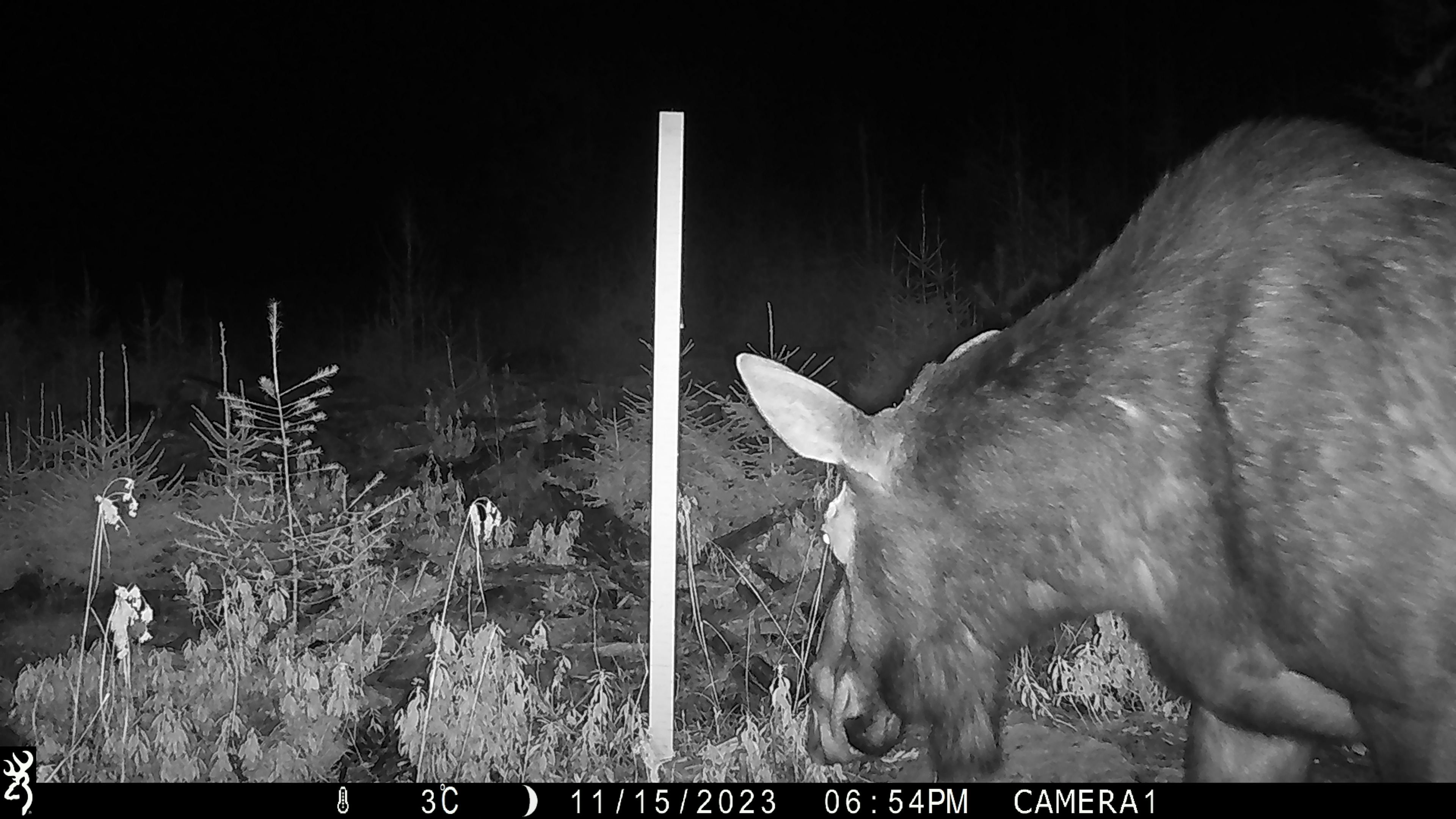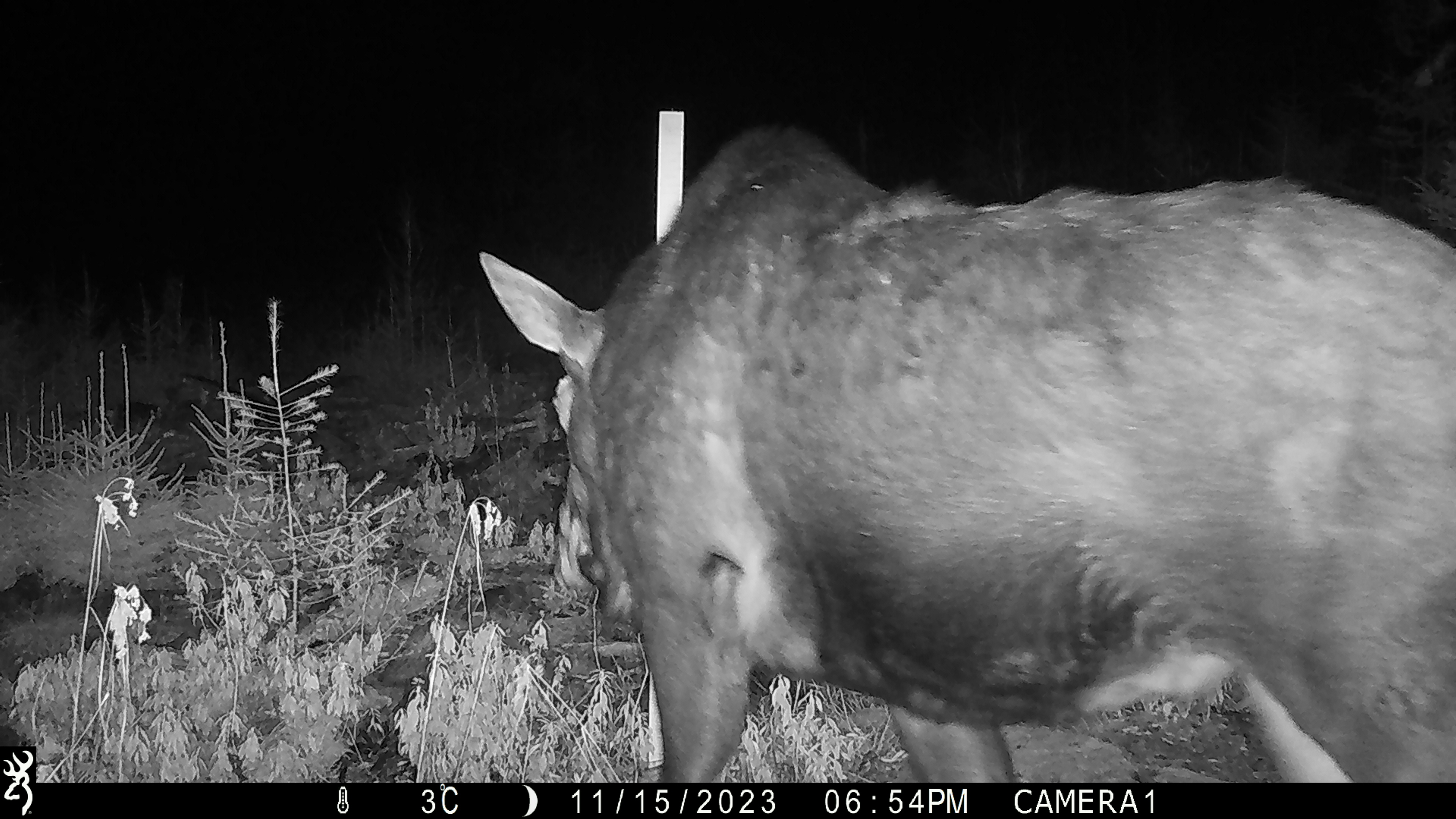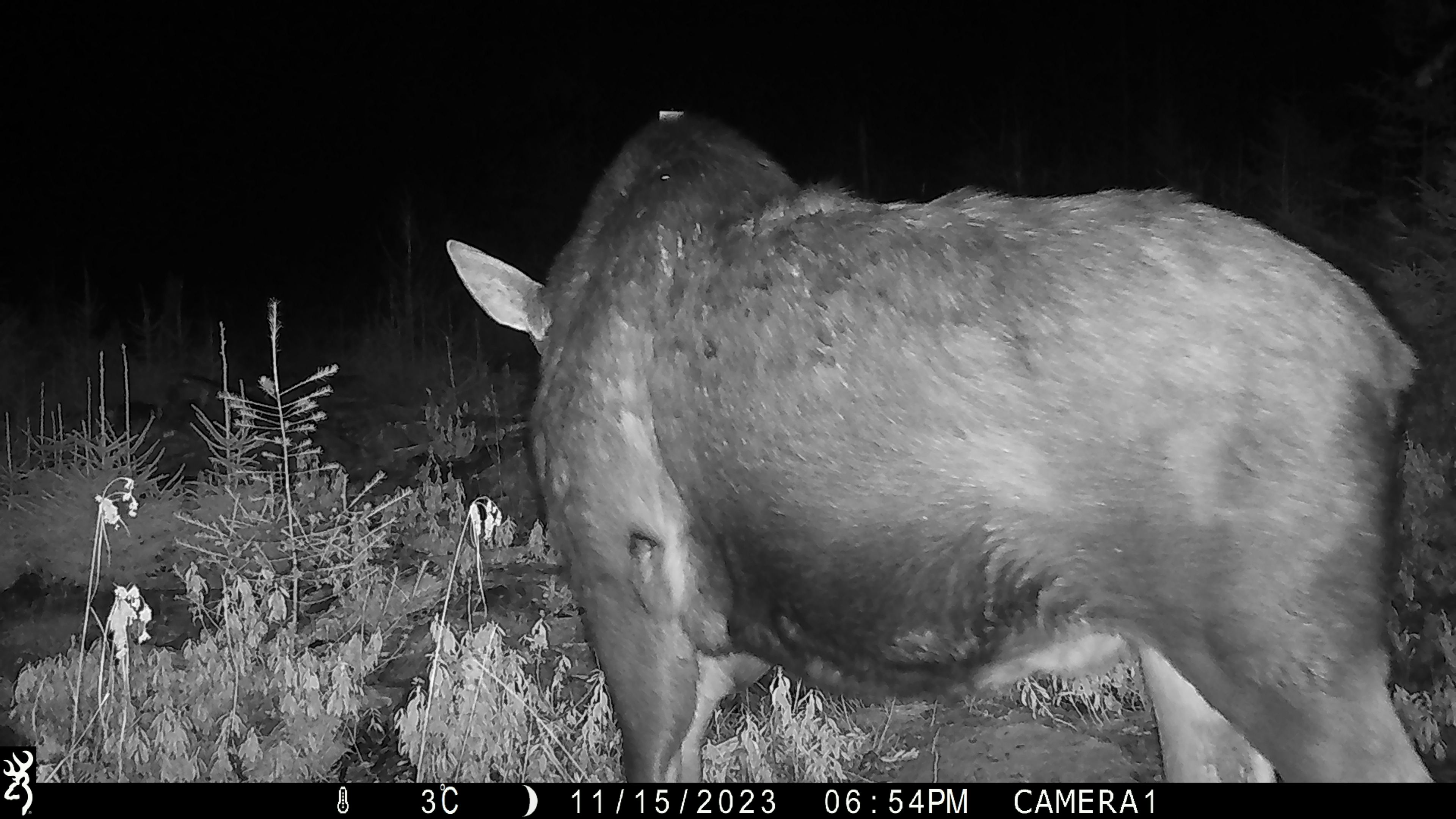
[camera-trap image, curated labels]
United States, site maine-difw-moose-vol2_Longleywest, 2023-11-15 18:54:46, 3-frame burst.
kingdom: Animalia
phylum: Chordata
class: Mammalia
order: Artiodactyla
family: Cervidae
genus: Alces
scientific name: Alces alces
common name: moose